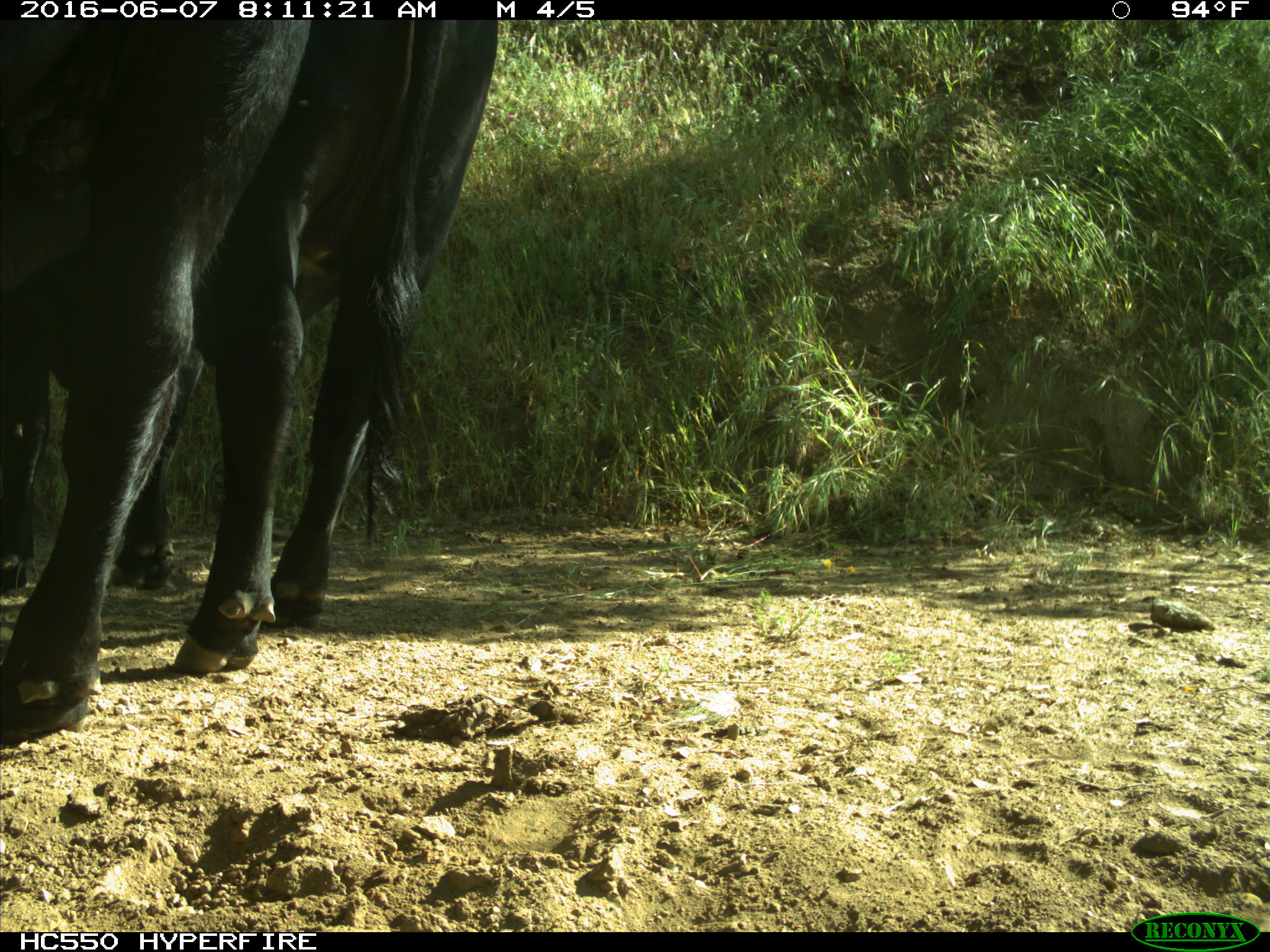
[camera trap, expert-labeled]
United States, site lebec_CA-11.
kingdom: Animalia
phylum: Chordata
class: Mammalia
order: Artiodactyla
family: Bovidae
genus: Bos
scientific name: Bos taurus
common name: domestic cow